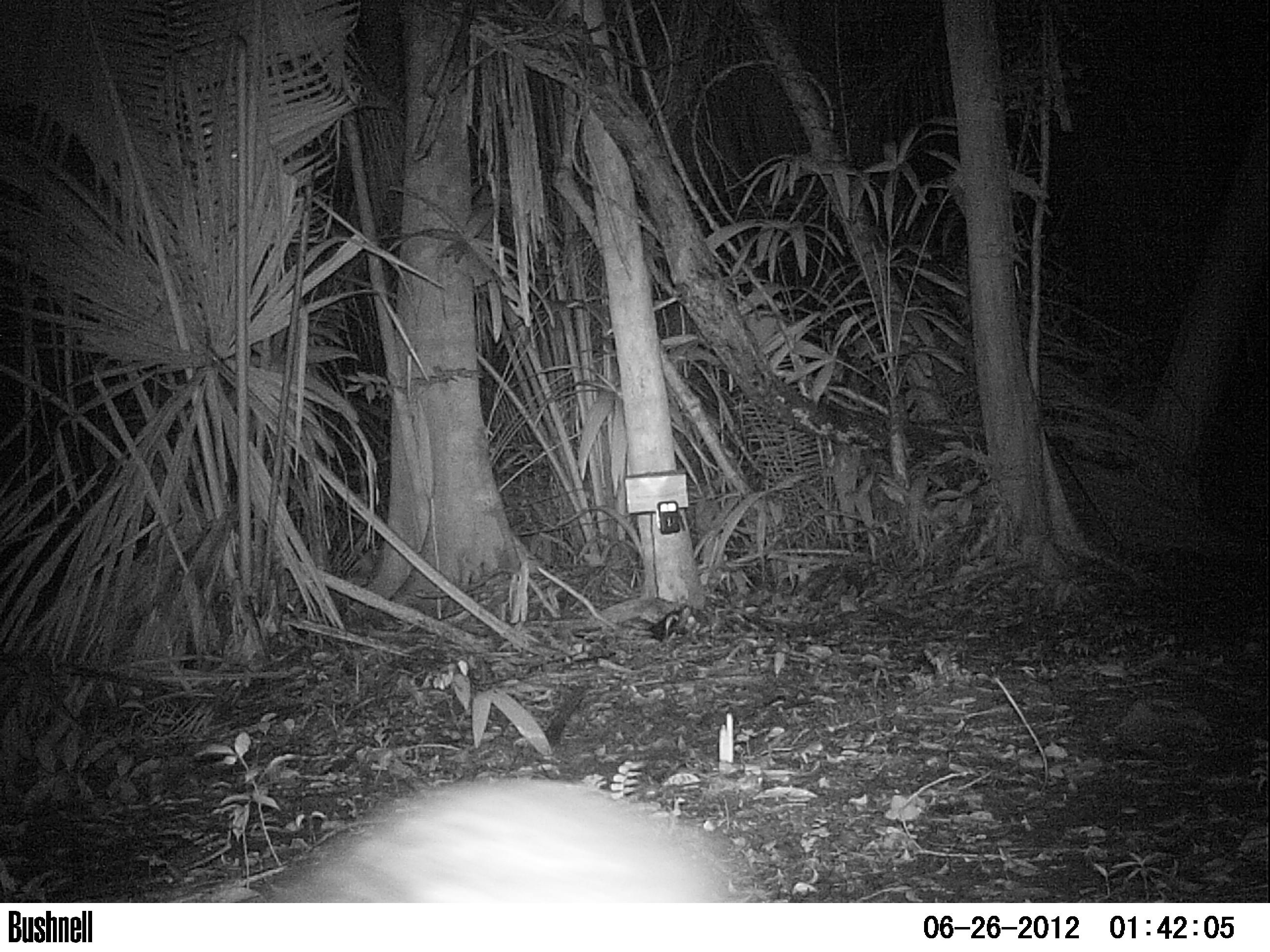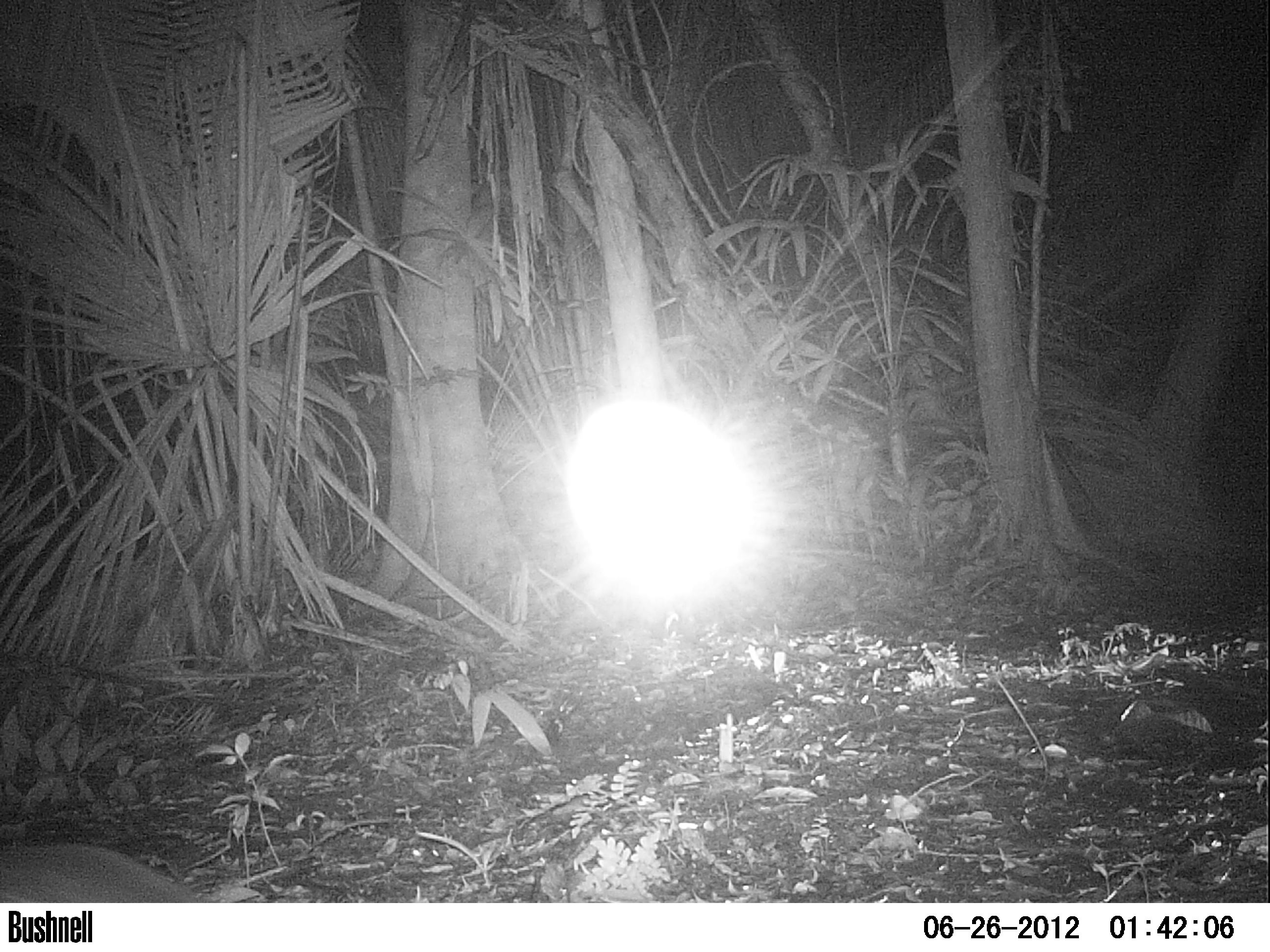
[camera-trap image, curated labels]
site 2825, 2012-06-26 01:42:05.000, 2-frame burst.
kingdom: Animalia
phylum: Chordata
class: Mammalia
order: Rodentia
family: Cuniculidae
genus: Cuniculus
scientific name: Cuniculus paca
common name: spotted paca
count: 1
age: adult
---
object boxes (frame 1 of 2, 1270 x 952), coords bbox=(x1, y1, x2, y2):
cuniculus paca: bbox=(251, 777, 748, 903)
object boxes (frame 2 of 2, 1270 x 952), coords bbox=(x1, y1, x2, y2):
cuniculus paca: bbox=(0, 841, 200, 902)